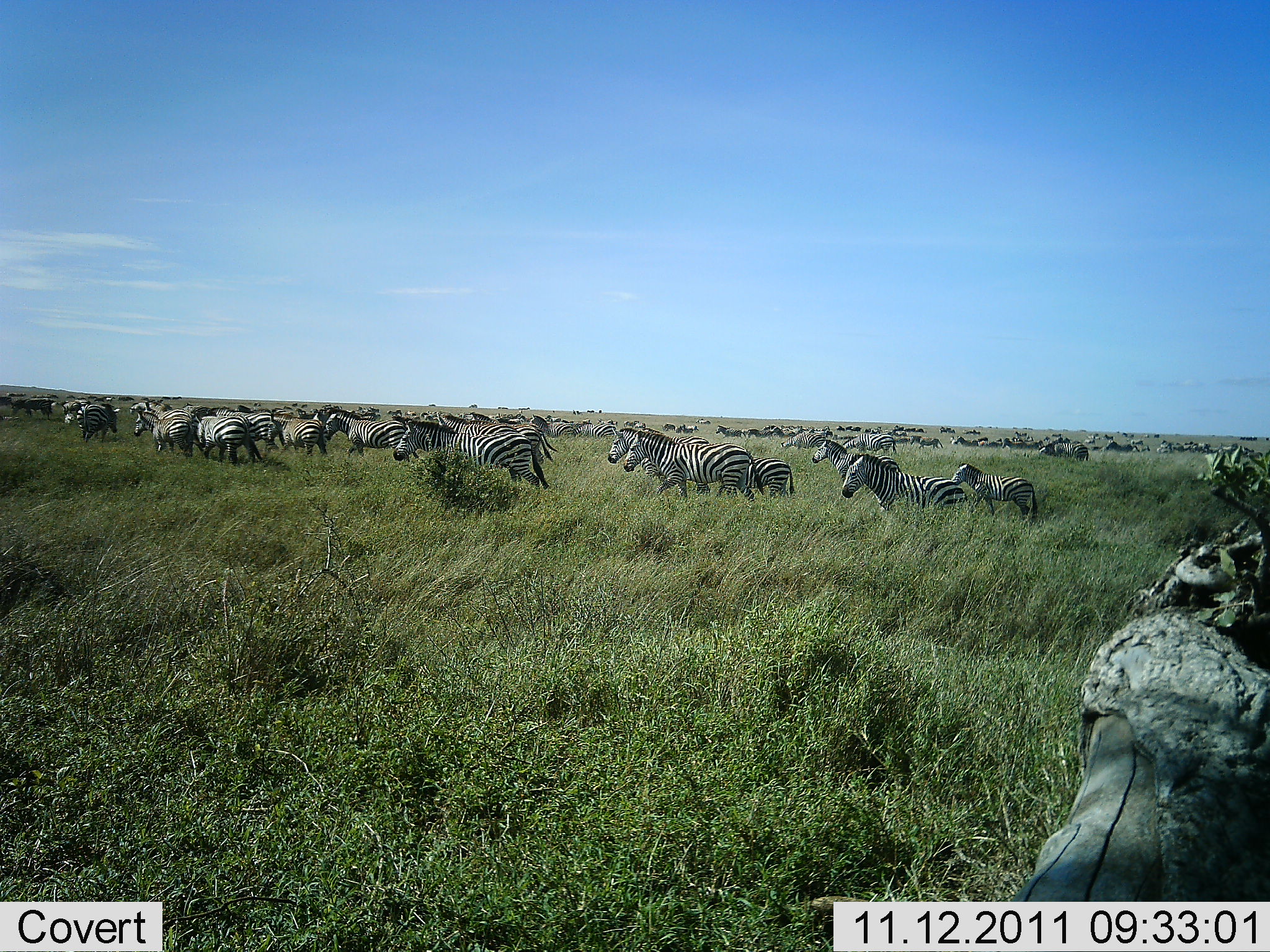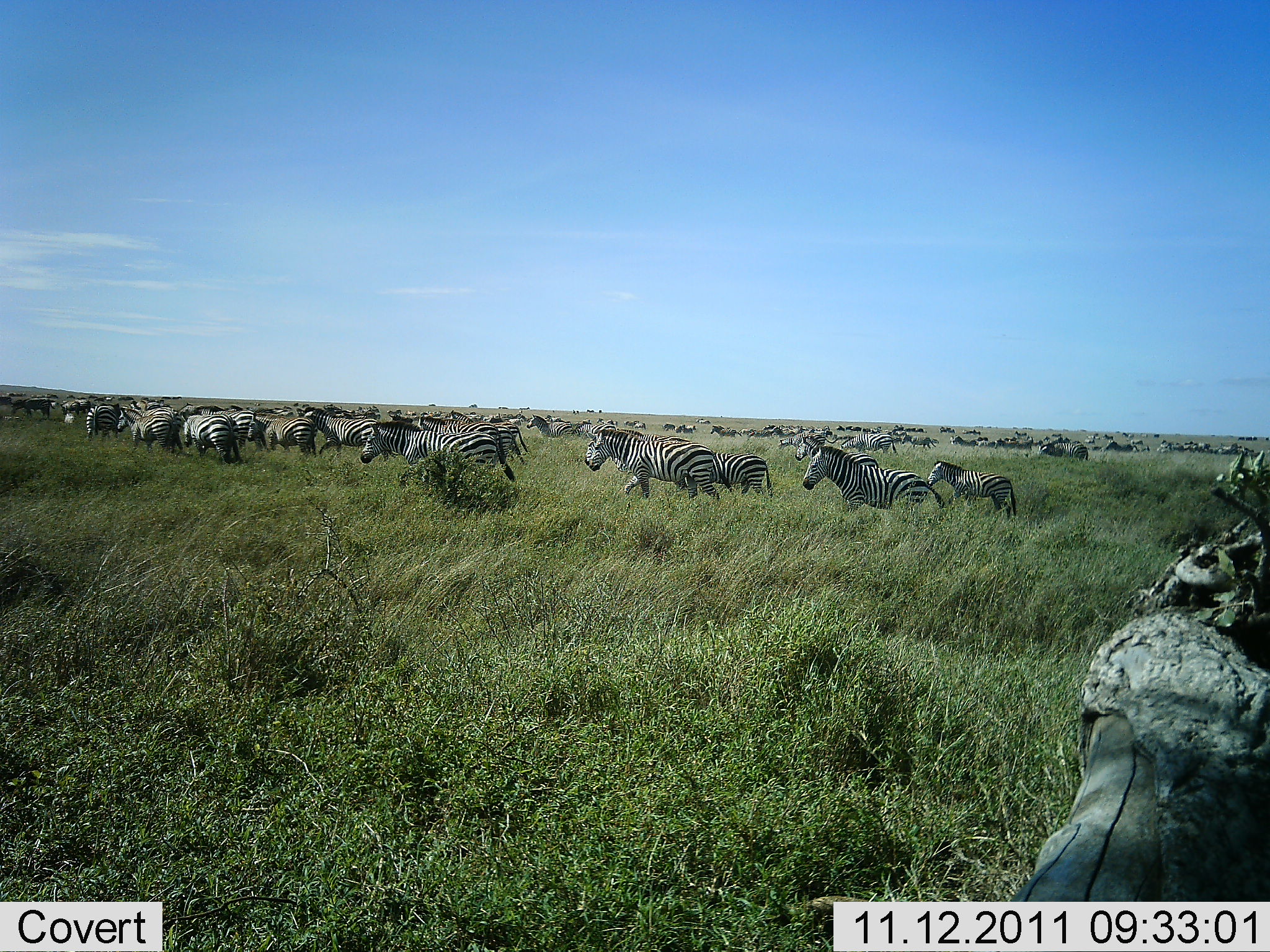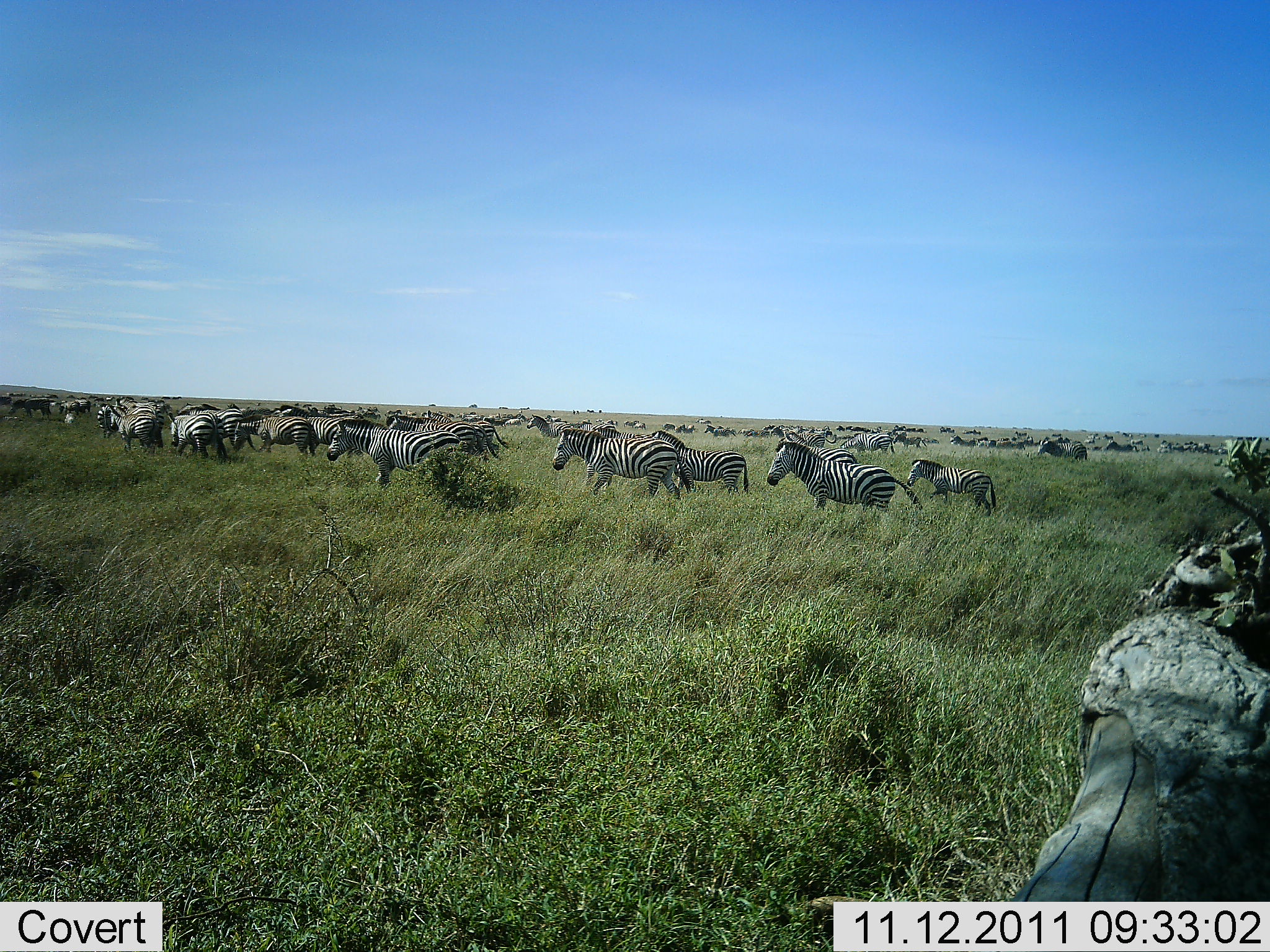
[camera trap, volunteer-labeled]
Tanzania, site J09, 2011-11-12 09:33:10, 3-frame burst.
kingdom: Animalia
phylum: Chordata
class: Mammalia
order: Perissodactyla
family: Equidae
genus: Equus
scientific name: Equus quagga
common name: plains zebra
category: zebra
Zebra (plains zebra) (Equus quagga), count 51+. Behavior (volunteer vote fractions): standing 23%, resting 0%, moving 100%, interacting 8%. Young present (vote fraction): 15%. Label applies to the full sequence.